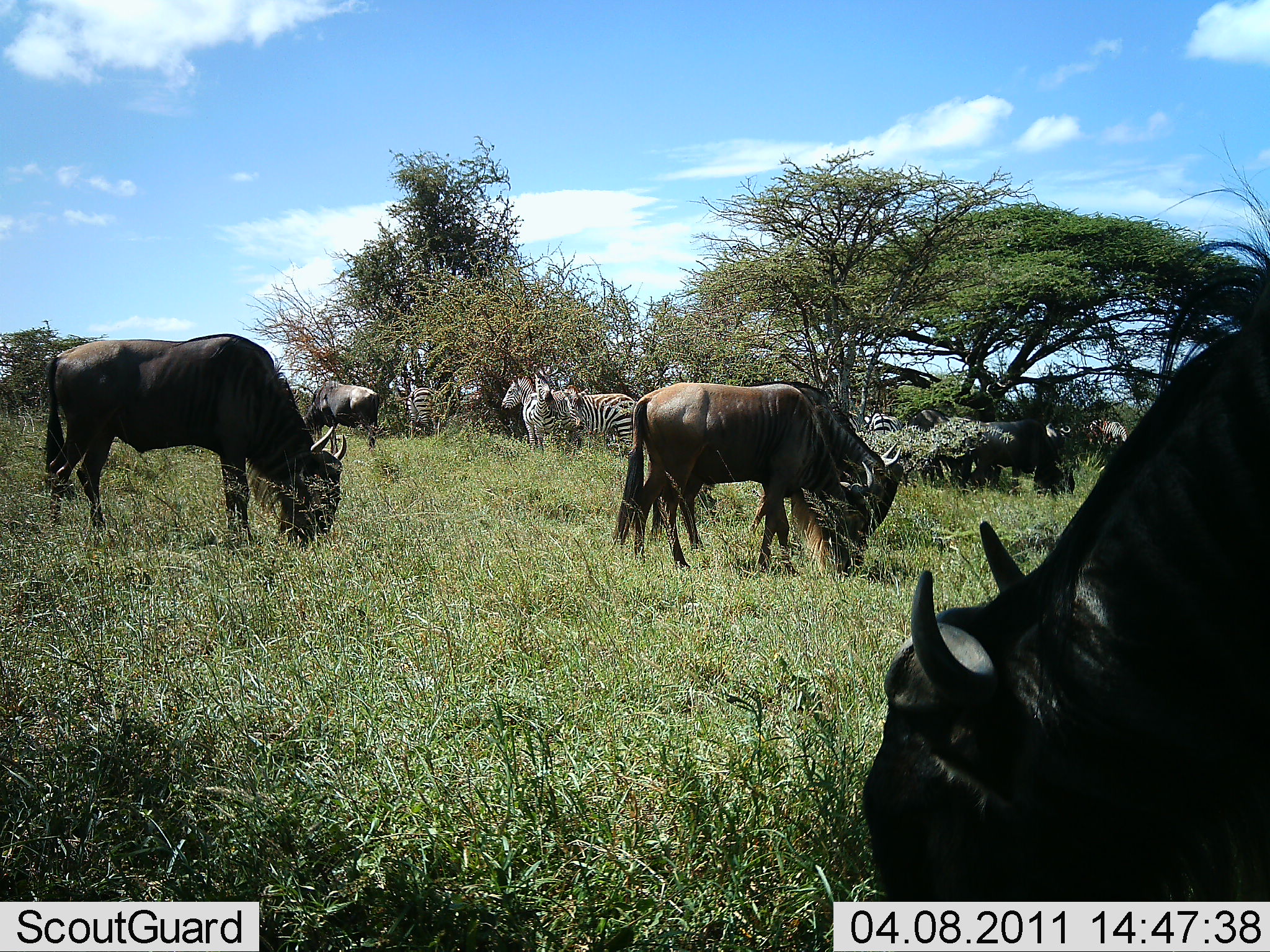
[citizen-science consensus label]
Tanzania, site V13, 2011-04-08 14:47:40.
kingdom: Animalia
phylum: Chordata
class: Mammalia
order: Artiodactyla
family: Bovidae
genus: Connochaetes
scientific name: Connochaetes taurinus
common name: blue wildebeest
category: wildebeest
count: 5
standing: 23%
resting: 0%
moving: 0%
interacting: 0%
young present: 0%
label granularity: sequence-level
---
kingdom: Animalia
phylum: Chordata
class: Mammalia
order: Perissodactyla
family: Equidae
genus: Equus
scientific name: Equus quagga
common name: plains zebra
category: zebra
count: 5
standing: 75%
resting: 0%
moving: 0%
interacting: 0%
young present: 0%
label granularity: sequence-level